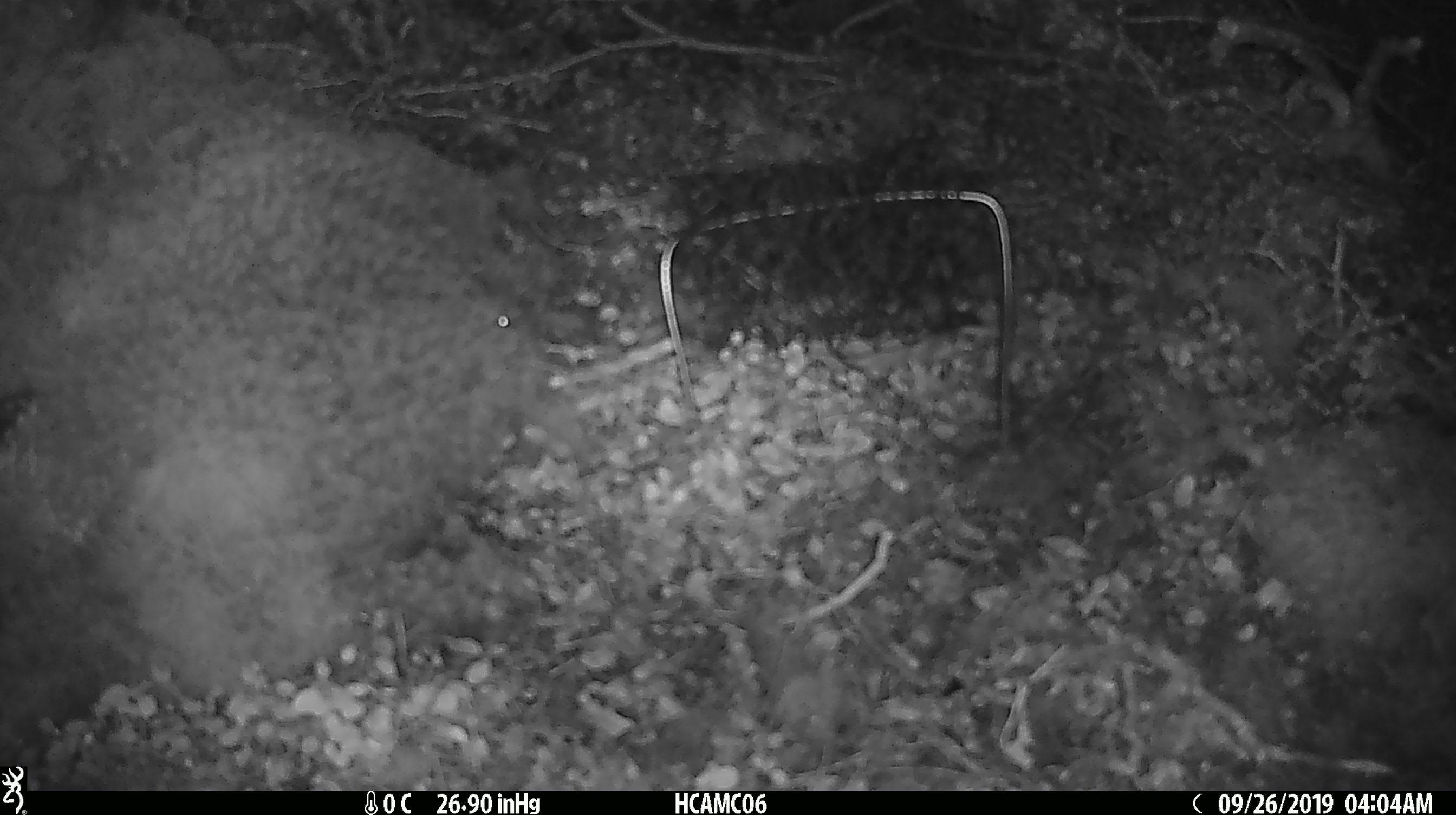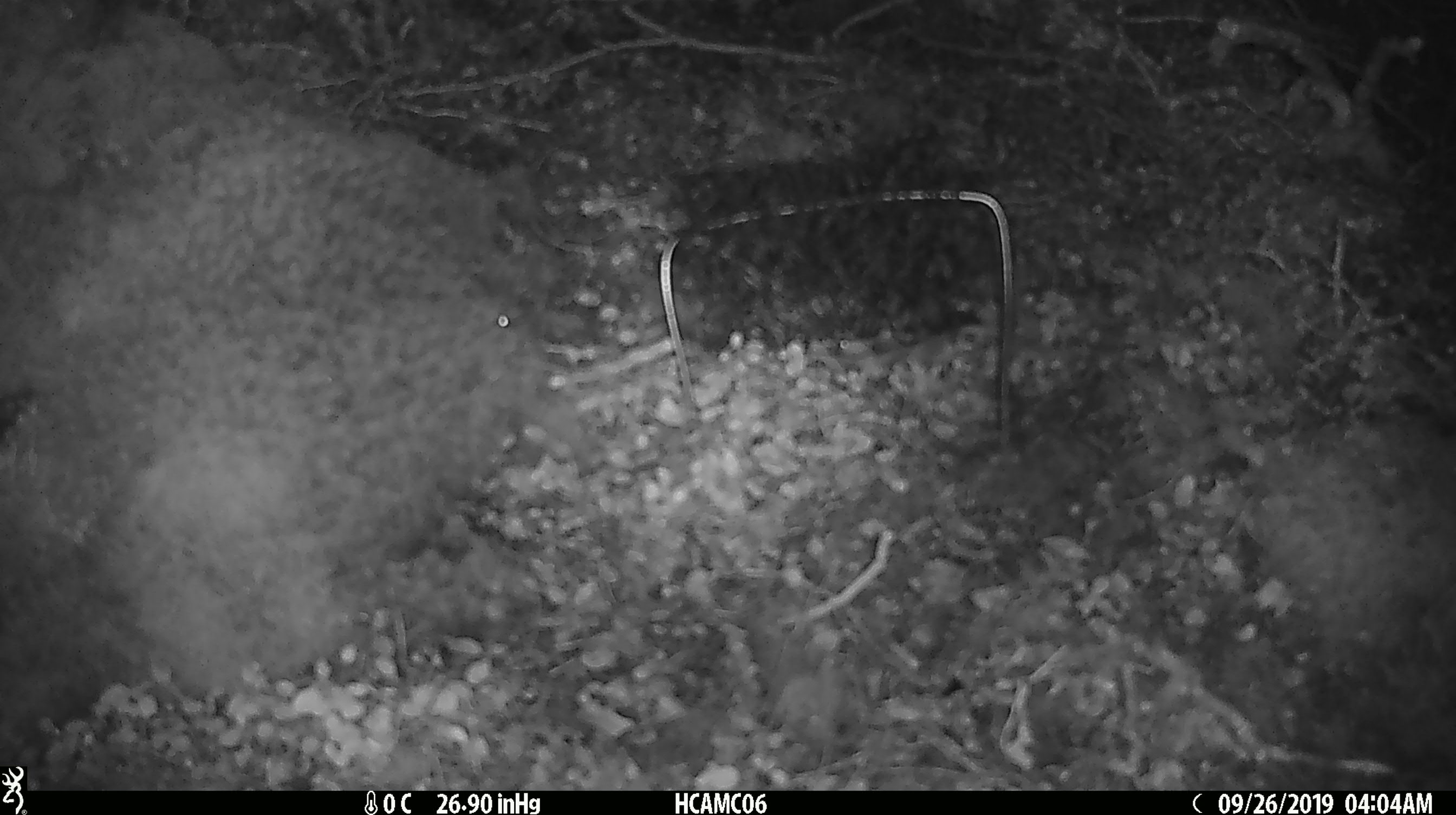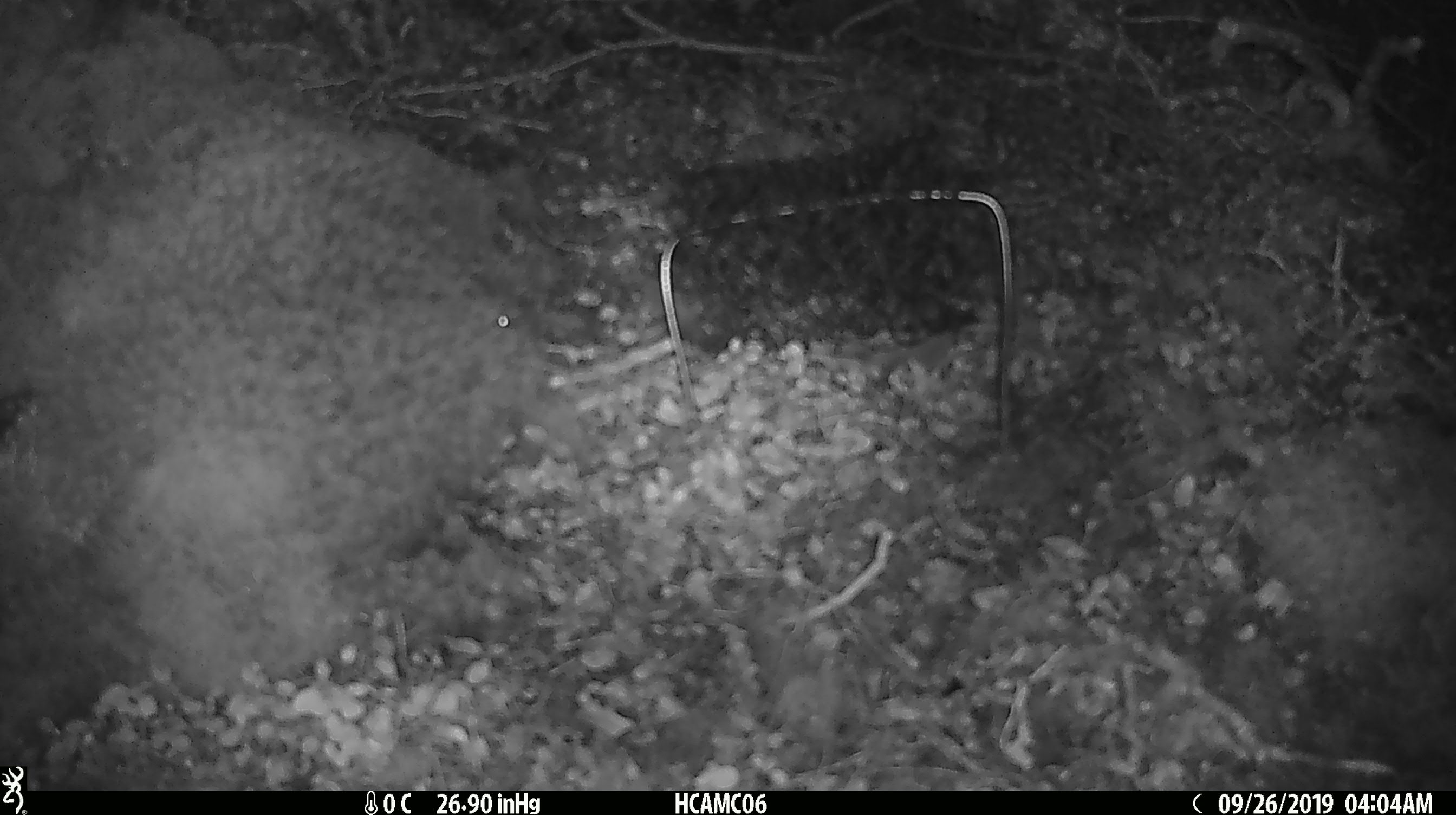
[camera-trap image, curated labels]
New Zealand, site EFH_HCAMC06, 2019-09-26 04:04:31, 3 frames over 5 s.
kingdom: Animalia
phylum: Chordata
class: Mammalia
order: Rodentia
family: Muridae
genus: Mus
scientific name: Mus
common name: mouse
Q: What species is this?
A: Mouse (Mus).